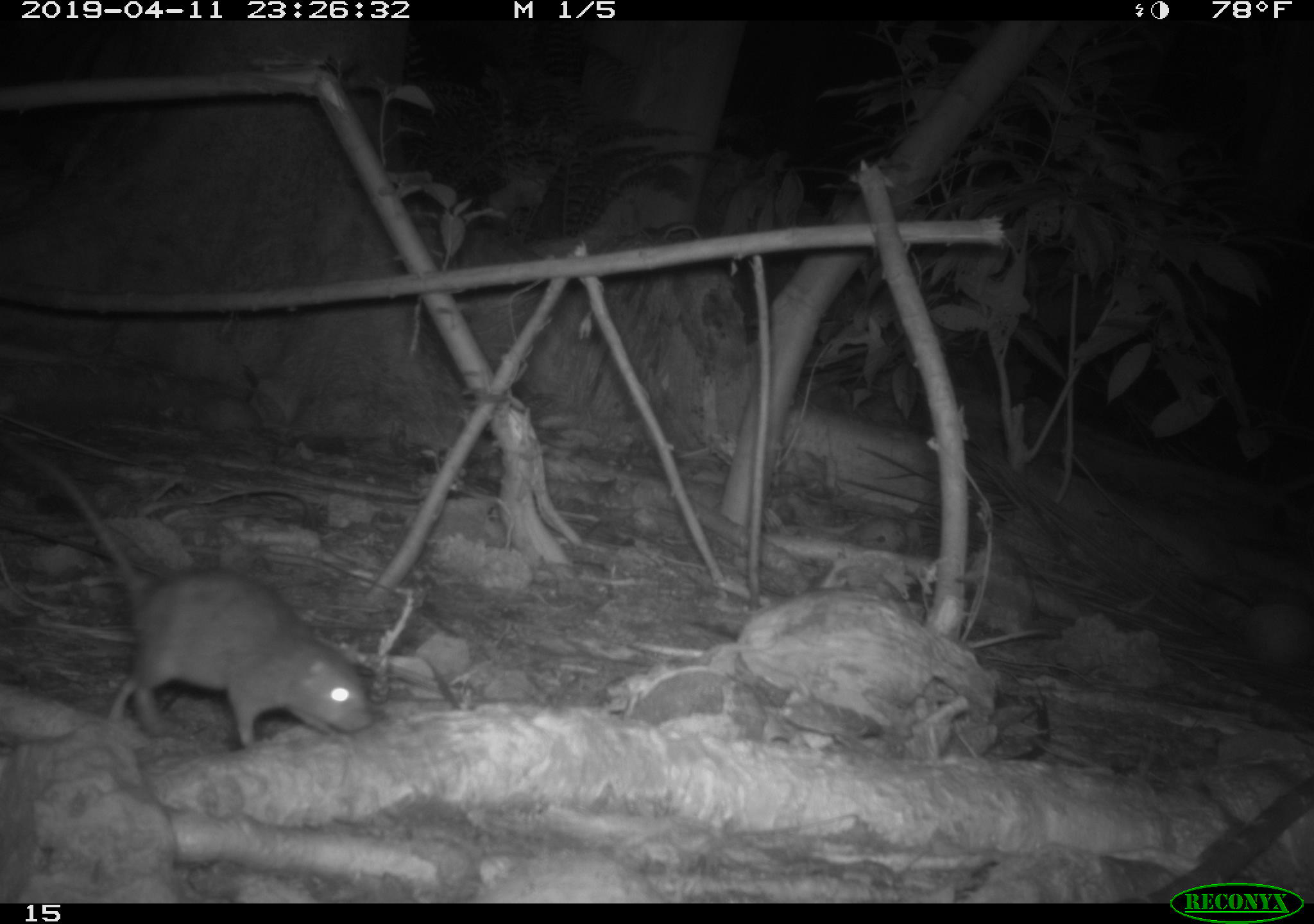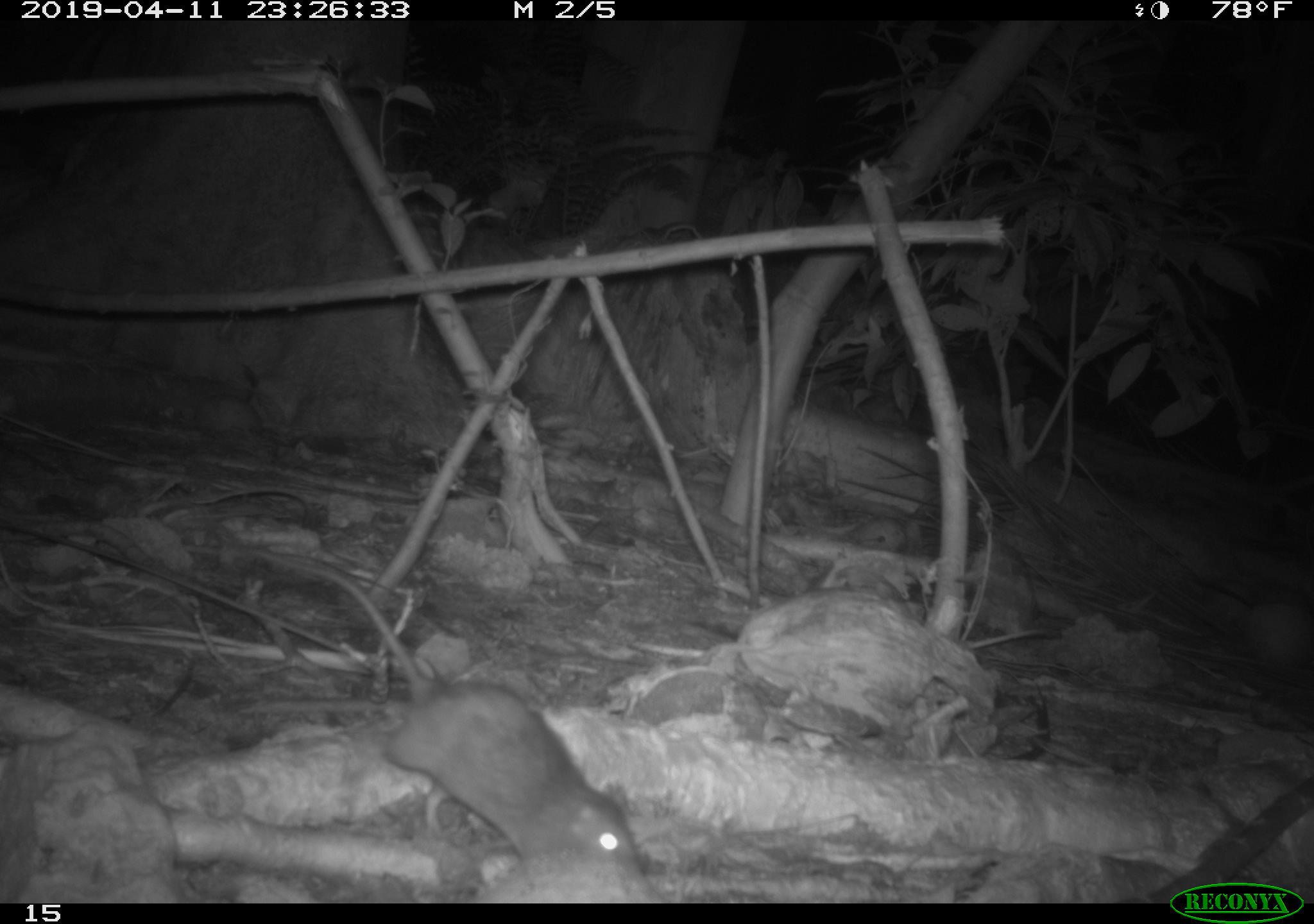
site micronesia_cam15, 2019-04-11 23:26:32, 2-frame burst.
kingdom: Animalia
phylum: Chordata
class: Mammalia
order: Rodentia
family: Muridae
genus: Rattus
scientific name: Rattus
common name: rat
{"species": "rat (Rattus)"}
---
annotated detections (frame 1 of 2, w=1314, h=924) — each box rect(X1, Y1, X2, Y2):
rat: rect(19, 442, 368, 754)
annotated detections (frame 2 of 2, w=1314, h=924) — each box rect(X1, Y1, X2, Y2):
rat: rect(281, 547, 653, 896)